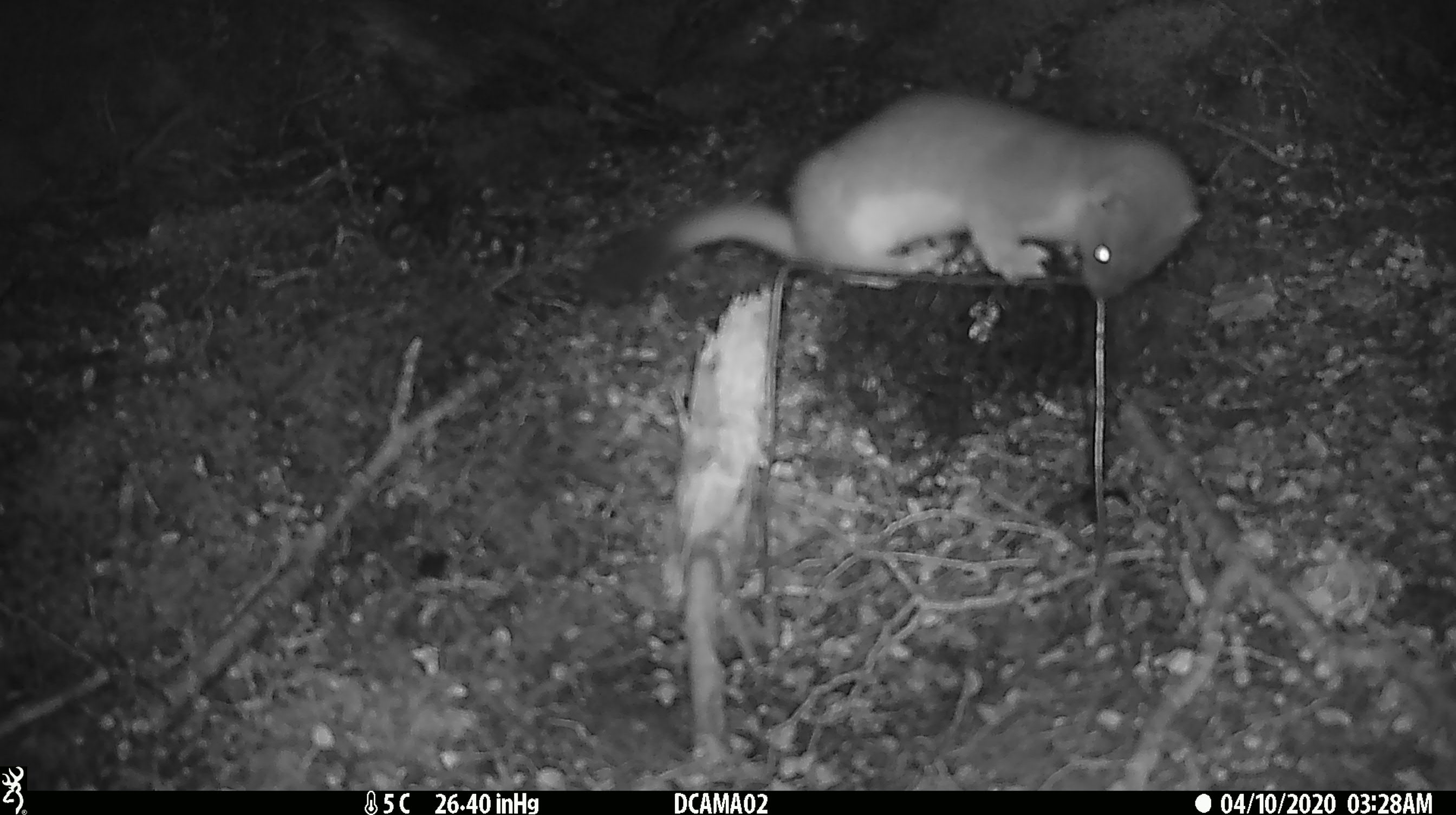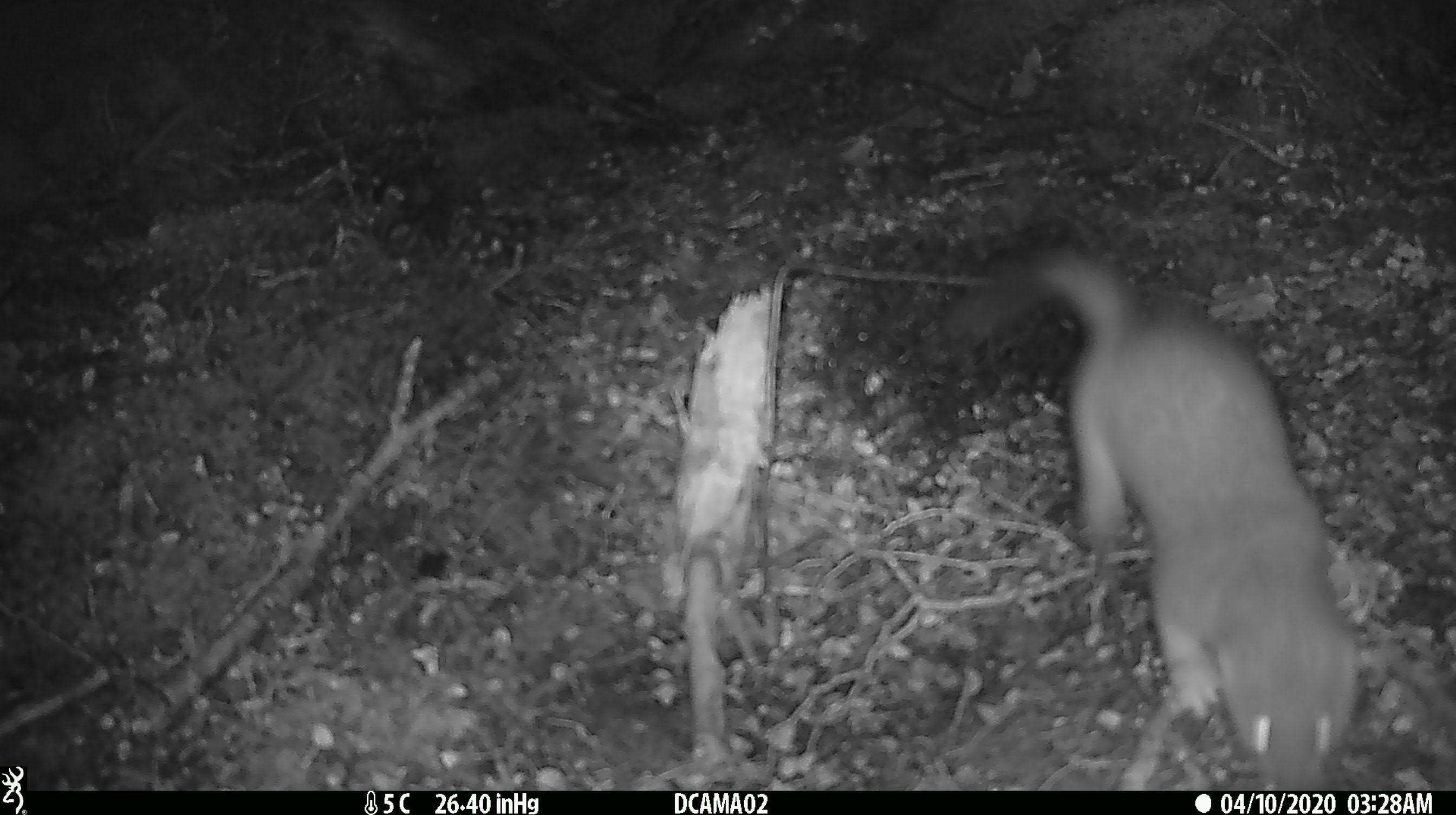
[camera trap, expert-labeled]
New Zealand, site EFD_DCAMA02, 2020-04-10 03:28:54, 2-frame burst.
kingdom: Animalia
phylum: Chordata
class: Mammalia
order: Carnivora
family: Mustelidae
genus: Mustela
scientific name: Mustela erminea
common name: stoat